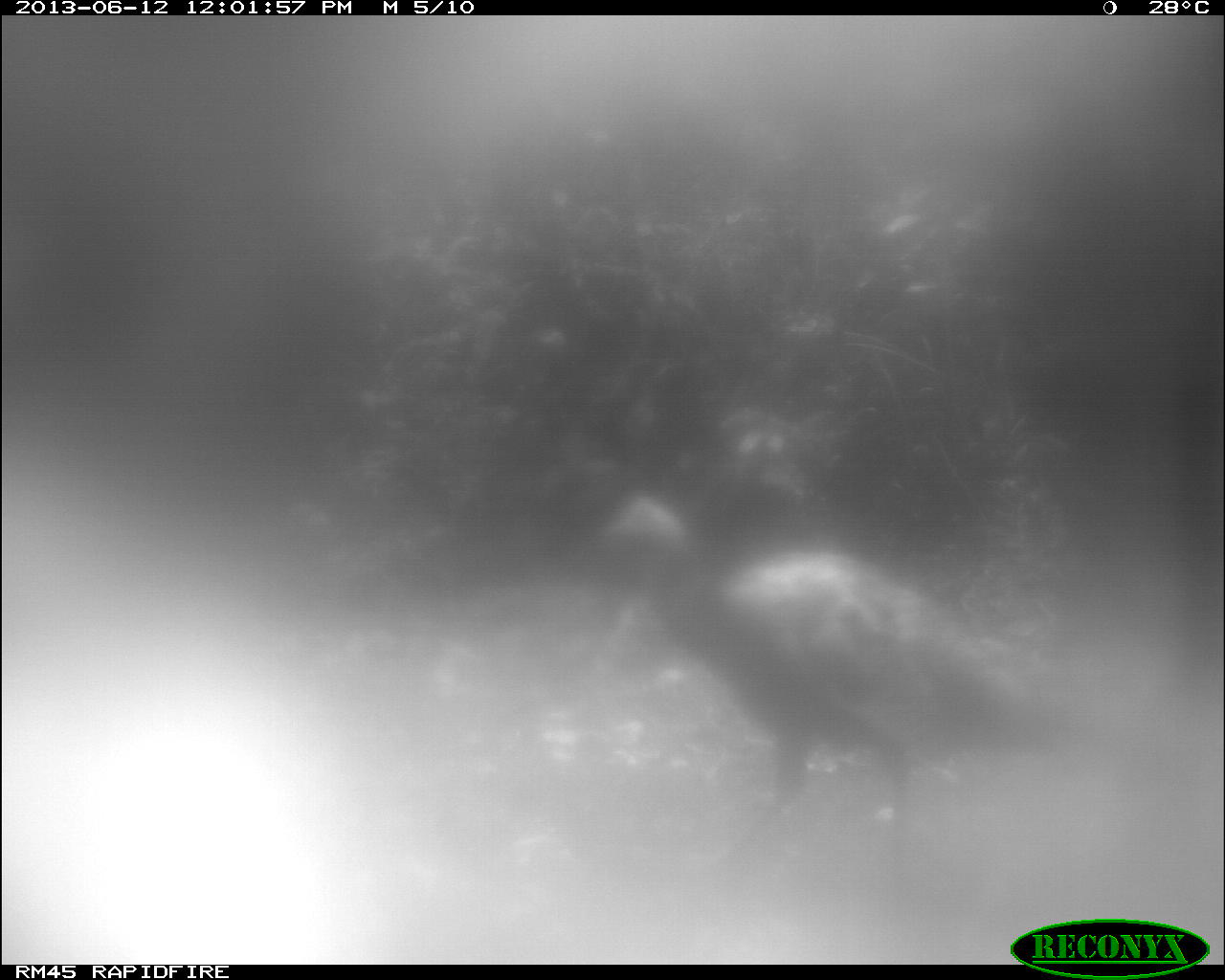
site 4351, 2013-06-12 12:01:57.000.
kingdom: Animalia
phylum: Chordata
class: Aves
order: Galliformes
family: Phasianidae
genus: Meleagris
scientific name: Meleagris ocellata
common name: ocellated turkey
Meleagris ocellata (ocellated turkey), count 1, sex male.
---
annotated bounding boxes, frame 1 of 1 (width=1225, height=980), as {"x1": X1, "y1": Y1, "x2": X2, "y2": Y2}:
meleagris ocellata: {"x1": 595, "y1": 492, "x2": 1054, "y2": 877}